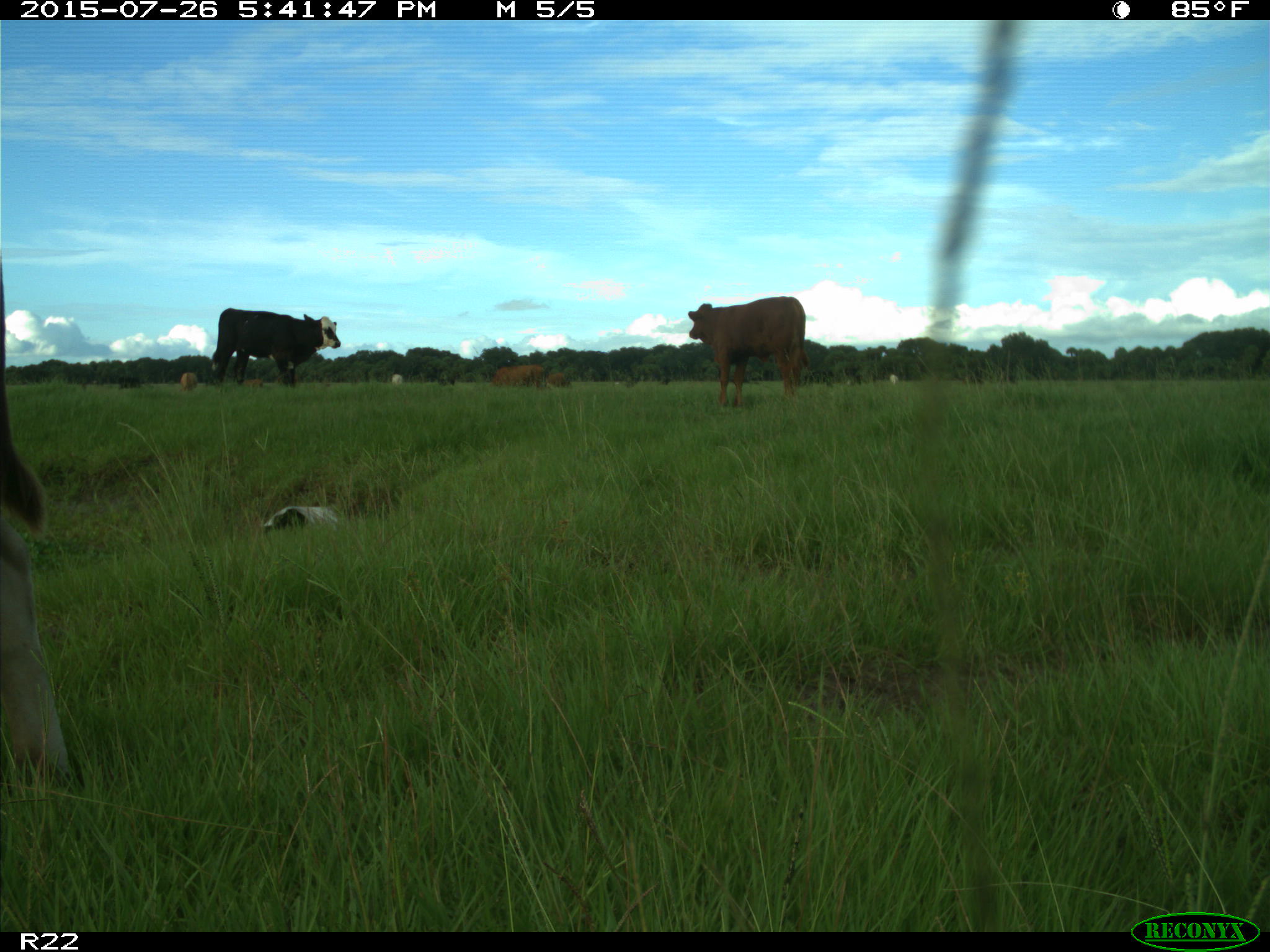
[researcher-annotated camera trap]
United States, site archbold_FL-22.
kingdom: Animalia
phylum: Chordata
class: Mammalia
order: Artiodactyla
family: Bovidae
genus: Bos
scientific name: Bos taurus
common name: domestic cow